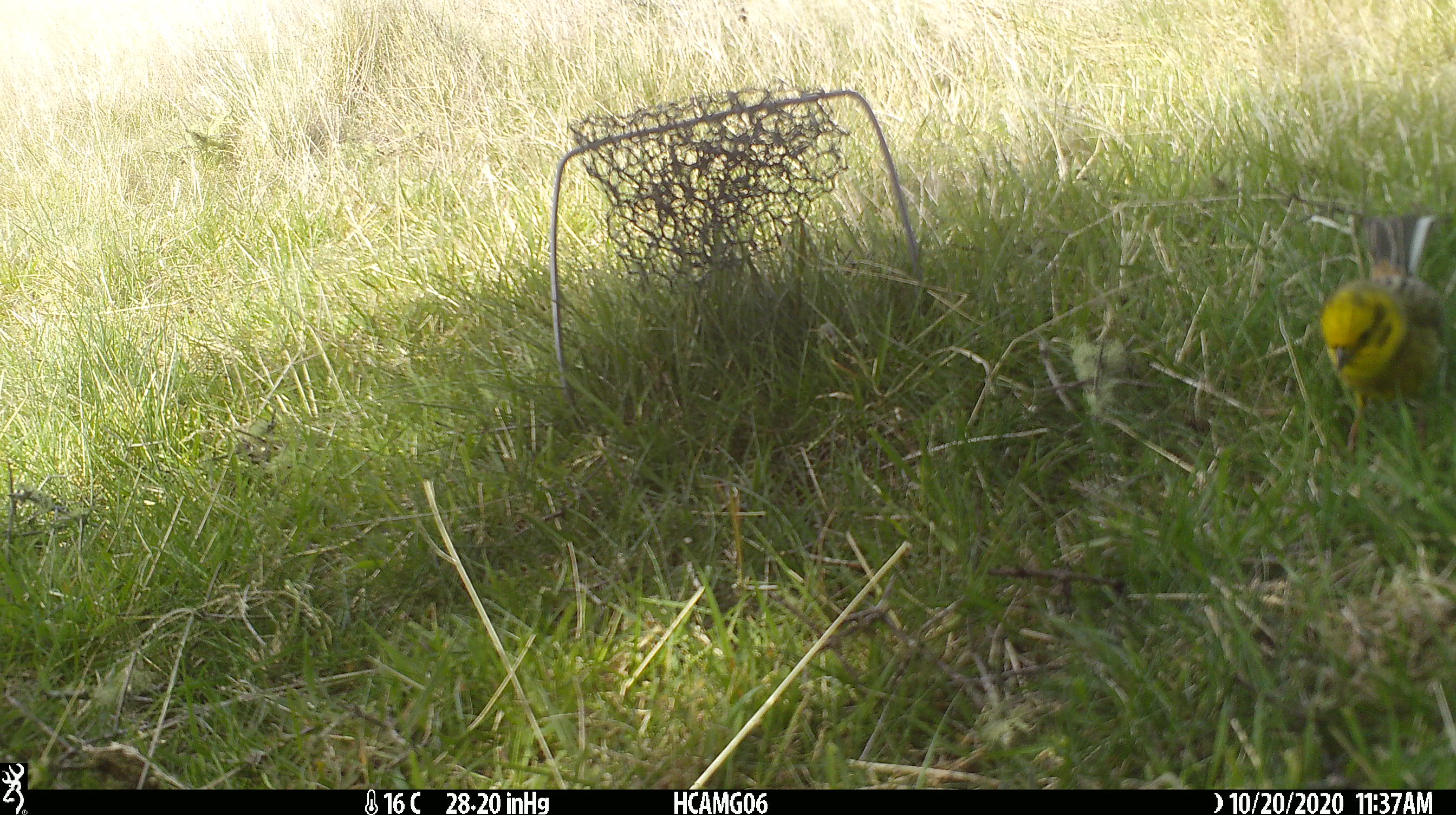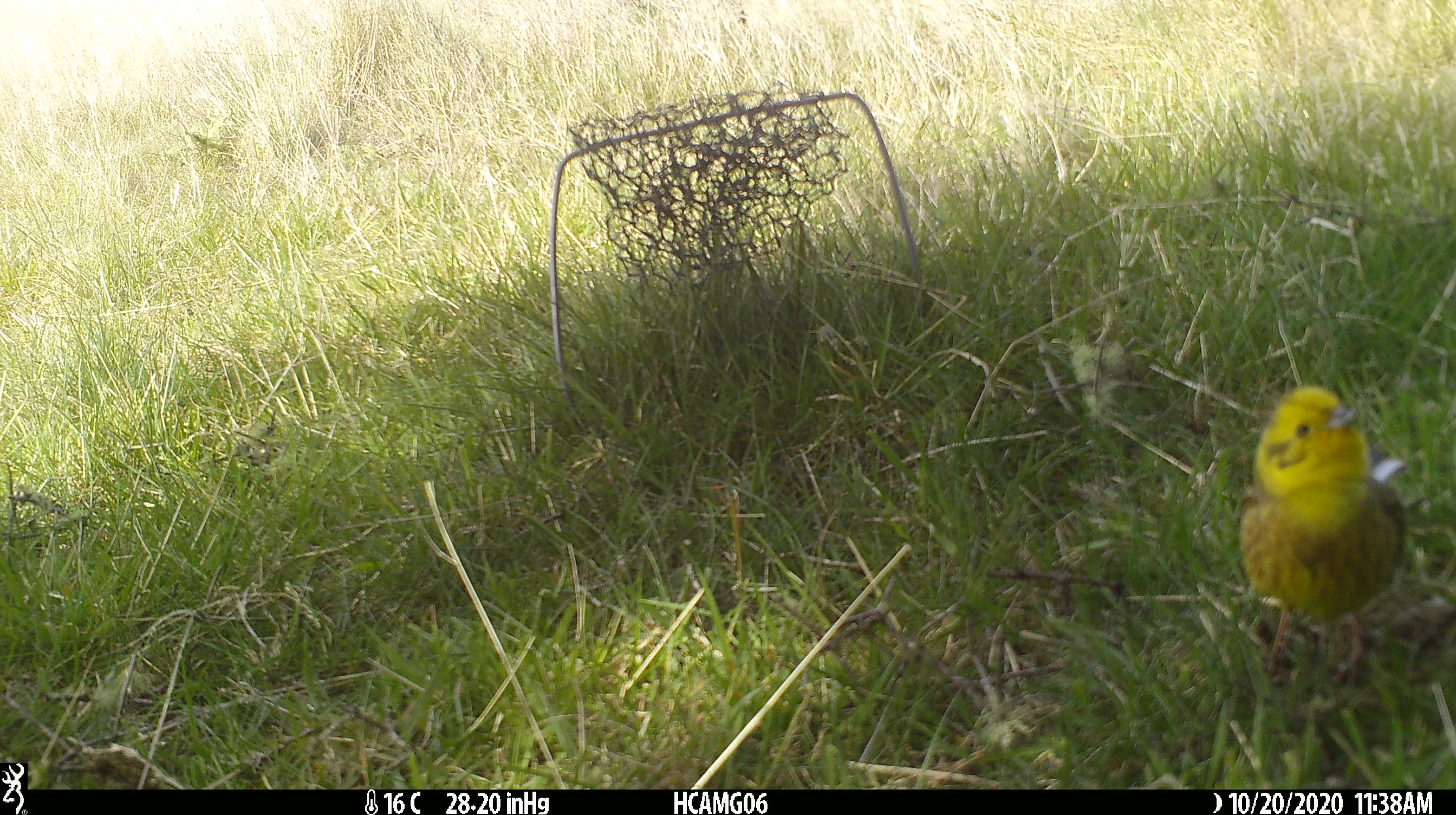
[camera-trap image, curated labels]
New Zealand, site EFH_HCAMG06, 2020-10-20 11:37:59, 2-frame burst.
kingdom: Animalia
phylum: Chordata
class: Aves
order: Passeriformes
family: Emberizidae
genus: Emberiza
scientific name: Emberiza citrinella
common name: yellowhammer